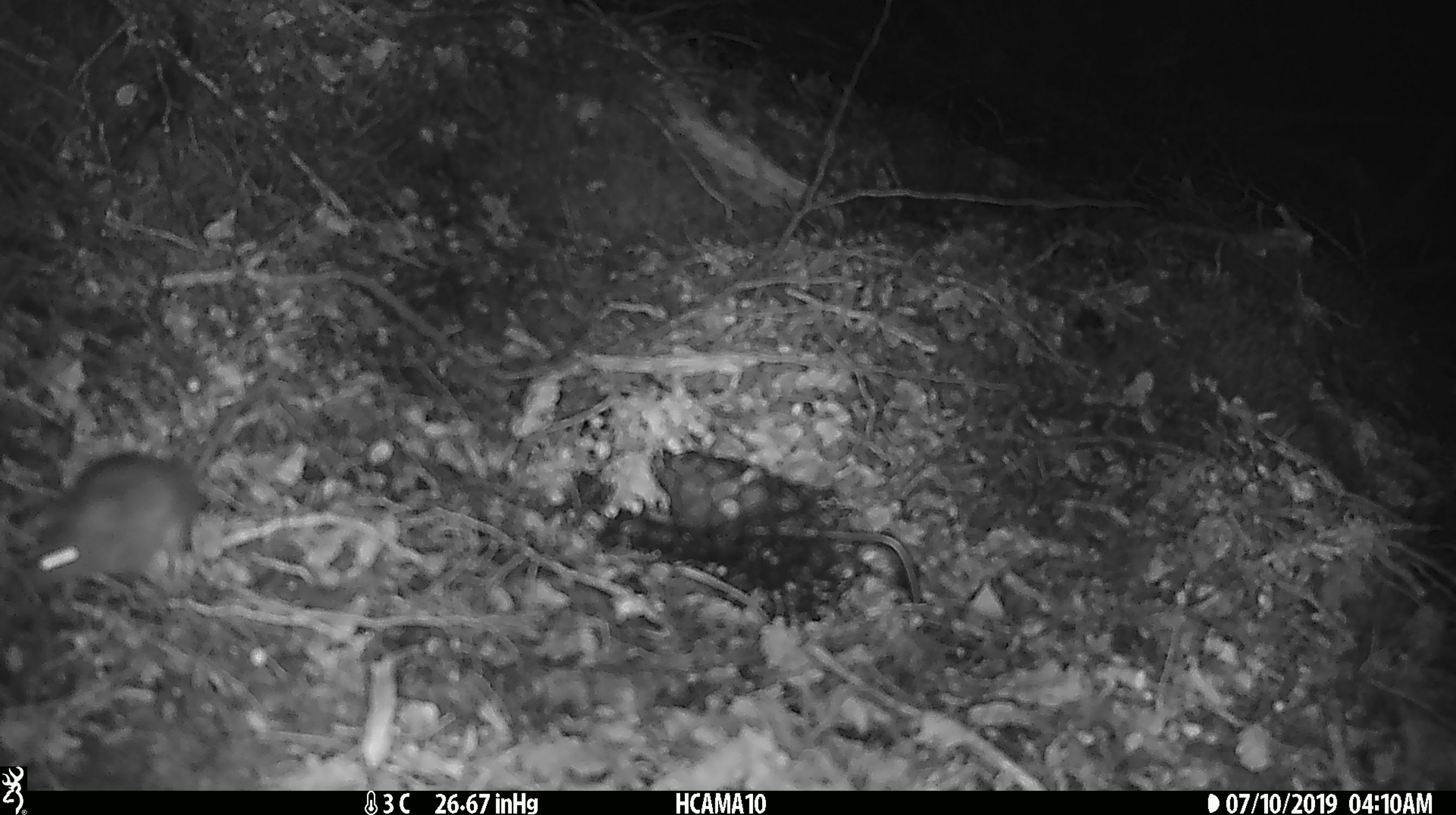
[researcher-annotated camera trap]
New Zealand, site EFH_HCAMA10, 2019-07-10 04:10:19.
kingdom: Animalia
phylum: Chordata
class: Mammalia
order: Rodentia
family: Muridae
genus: Mus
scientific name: Mus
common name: mouse